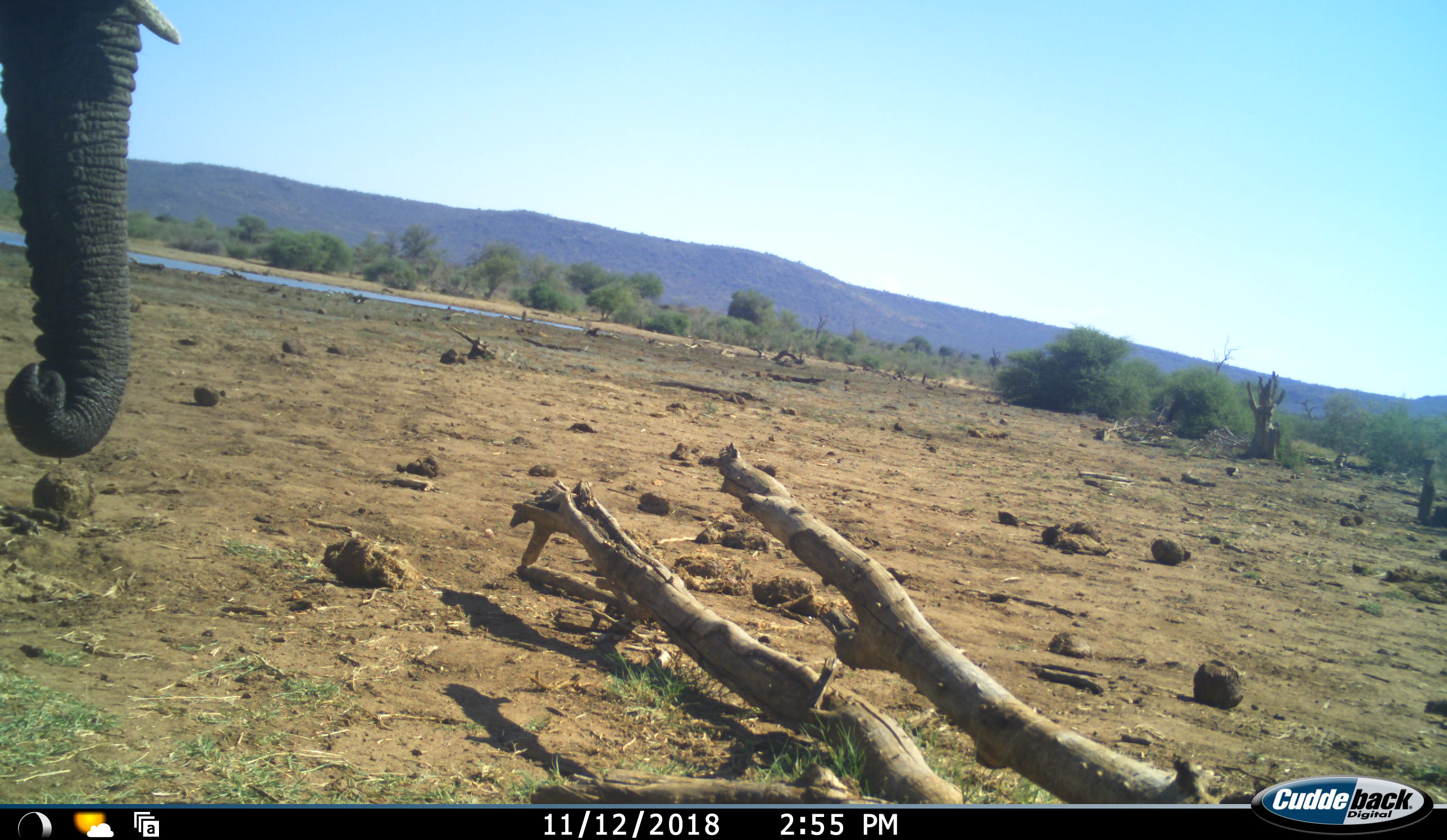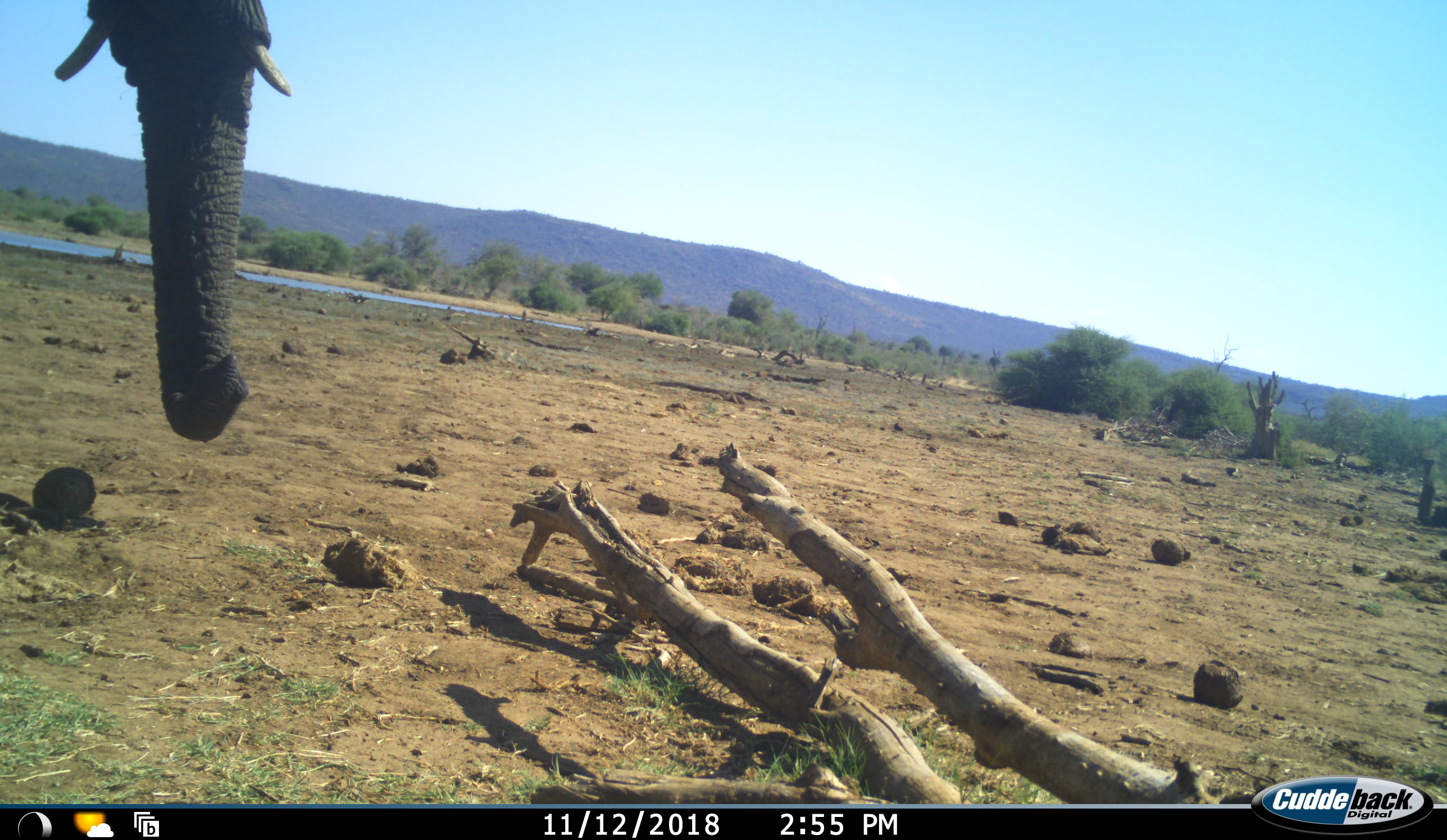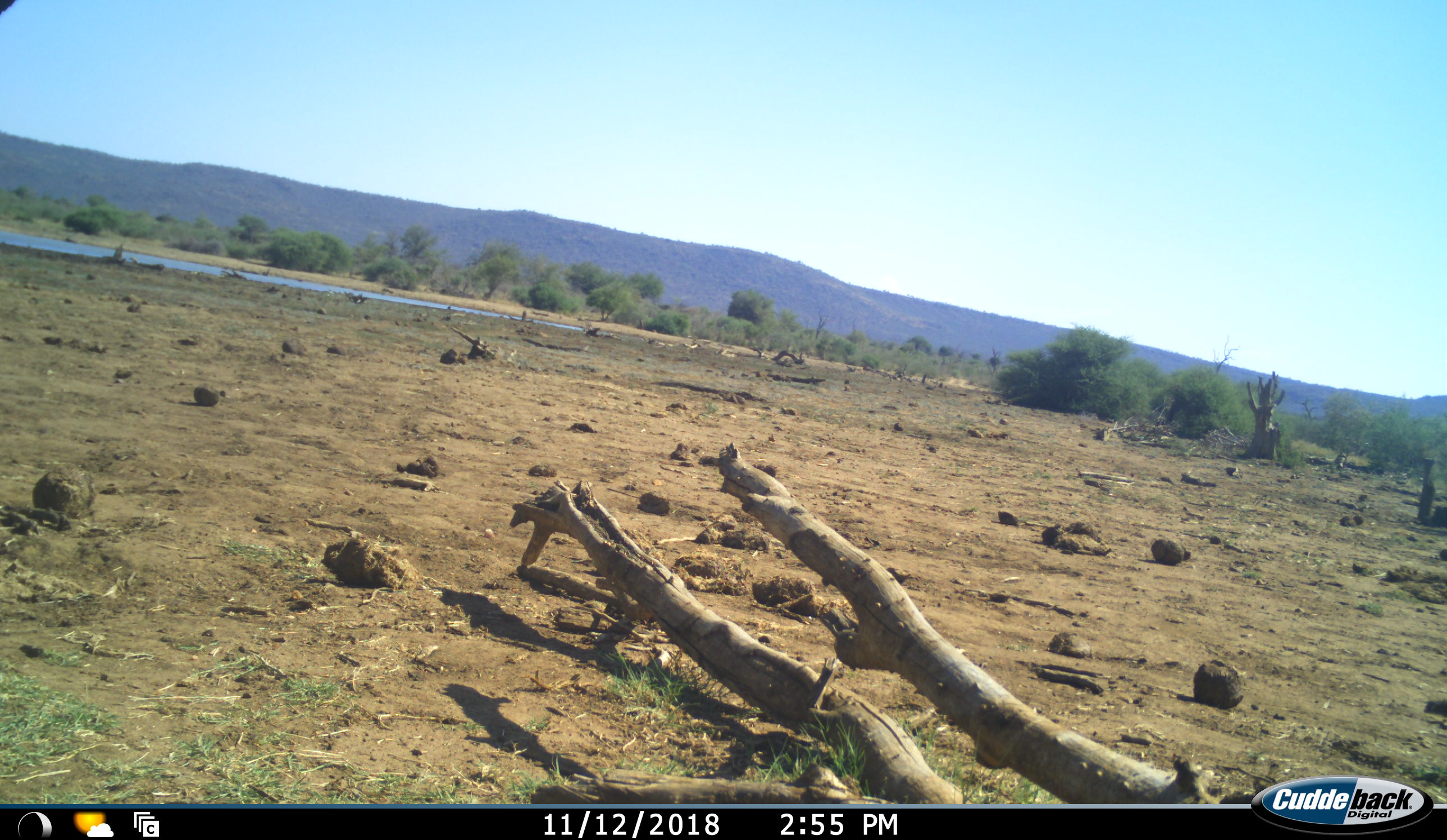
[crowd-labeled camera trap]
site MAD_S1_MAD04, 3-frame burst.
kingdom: Animalia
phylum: Chordata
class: Mammalia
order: Proboscidea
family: Elephantidae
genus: Loxodonta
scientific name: Loxodonta africana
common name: african bush elephant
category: elephant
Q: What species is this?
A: Elephant (african bush elephant) (Loxodonta africana).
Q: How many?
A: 1.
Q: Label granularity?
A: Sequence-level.